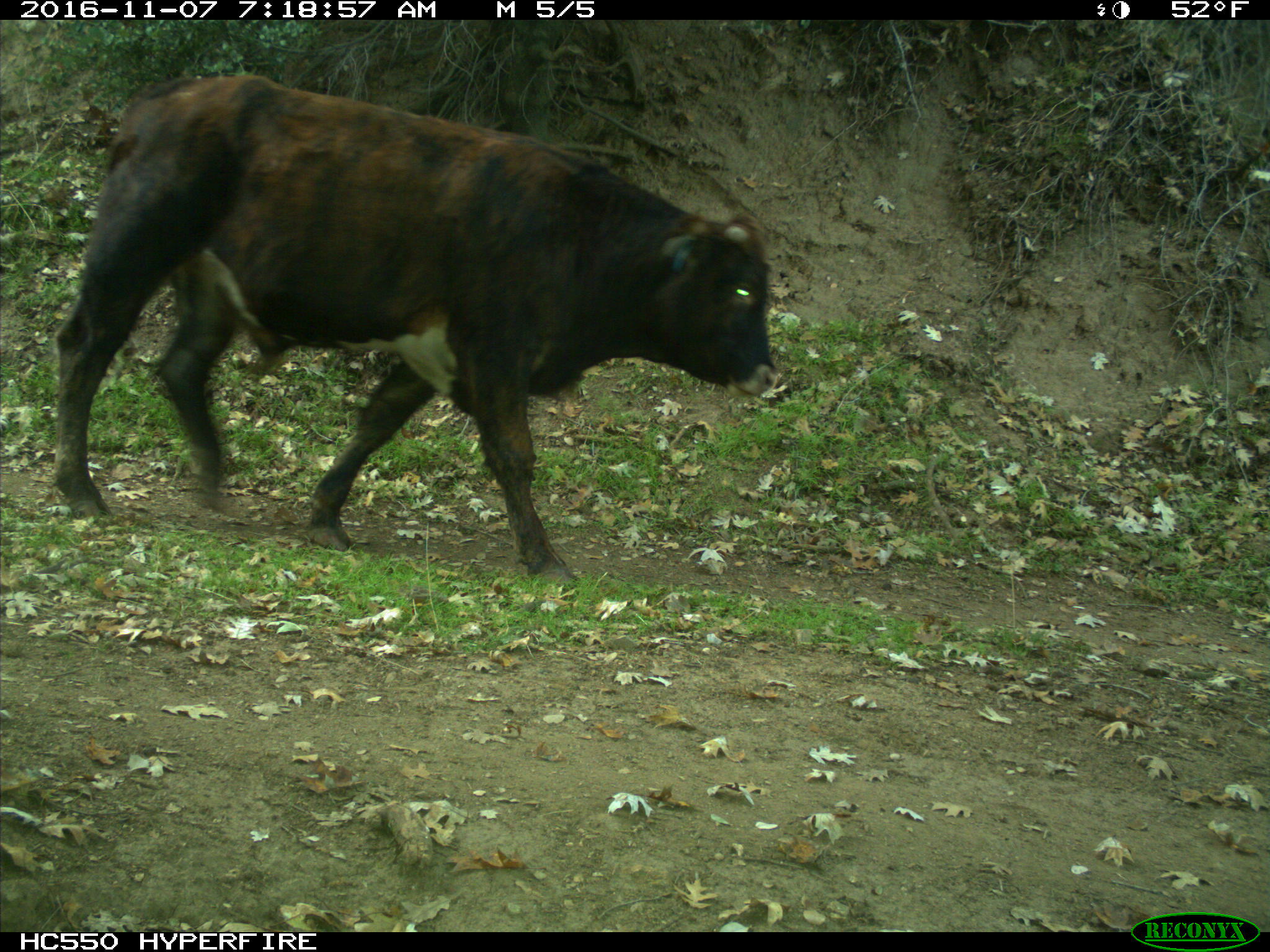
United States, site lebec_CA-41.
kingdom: Animalia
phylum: Chordata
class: Mammalia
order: Artiodactyla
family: Bovidae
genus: Bos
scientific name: Bos taurus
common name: domestic cow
Bos taurus (domestic cow).